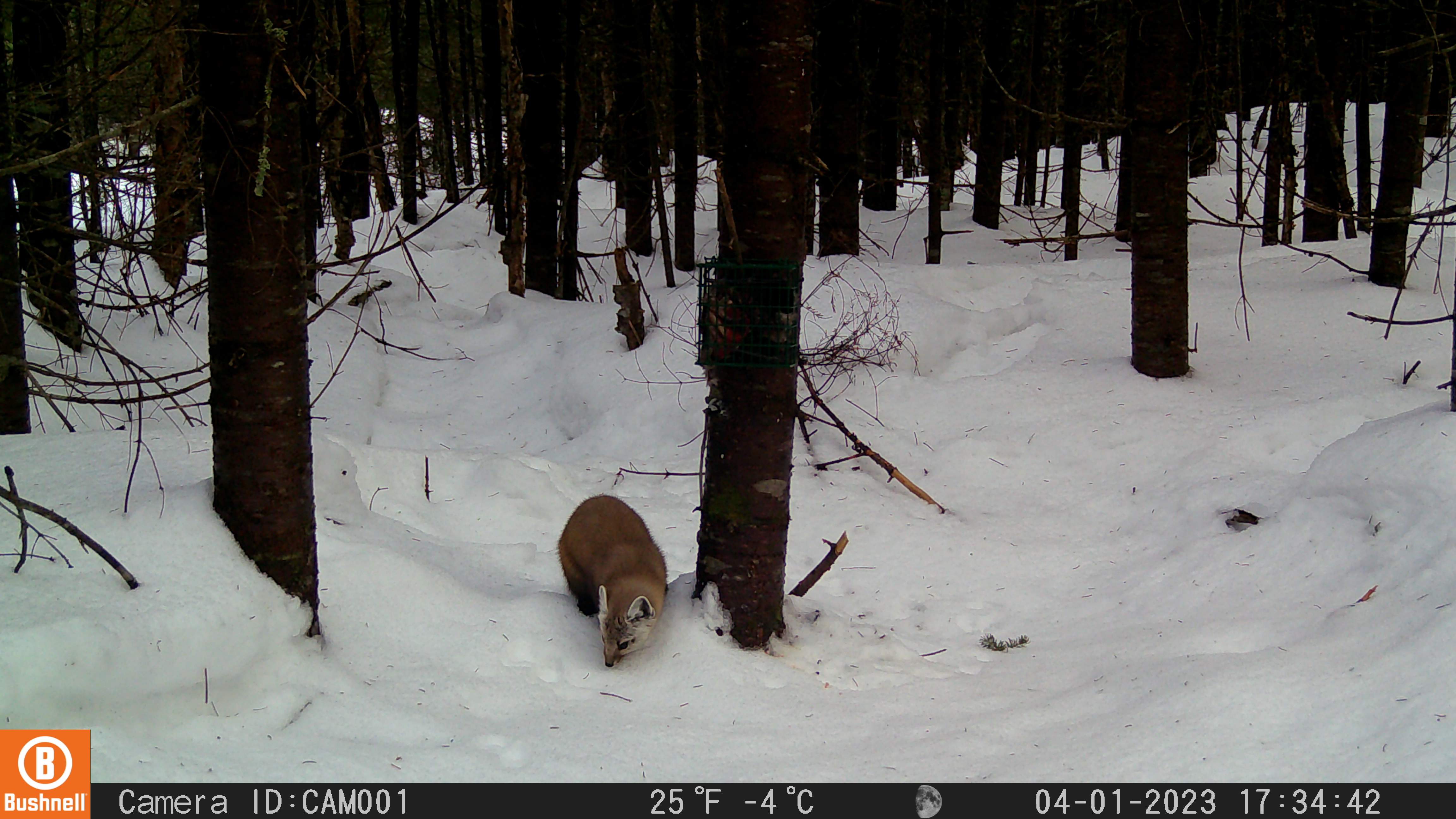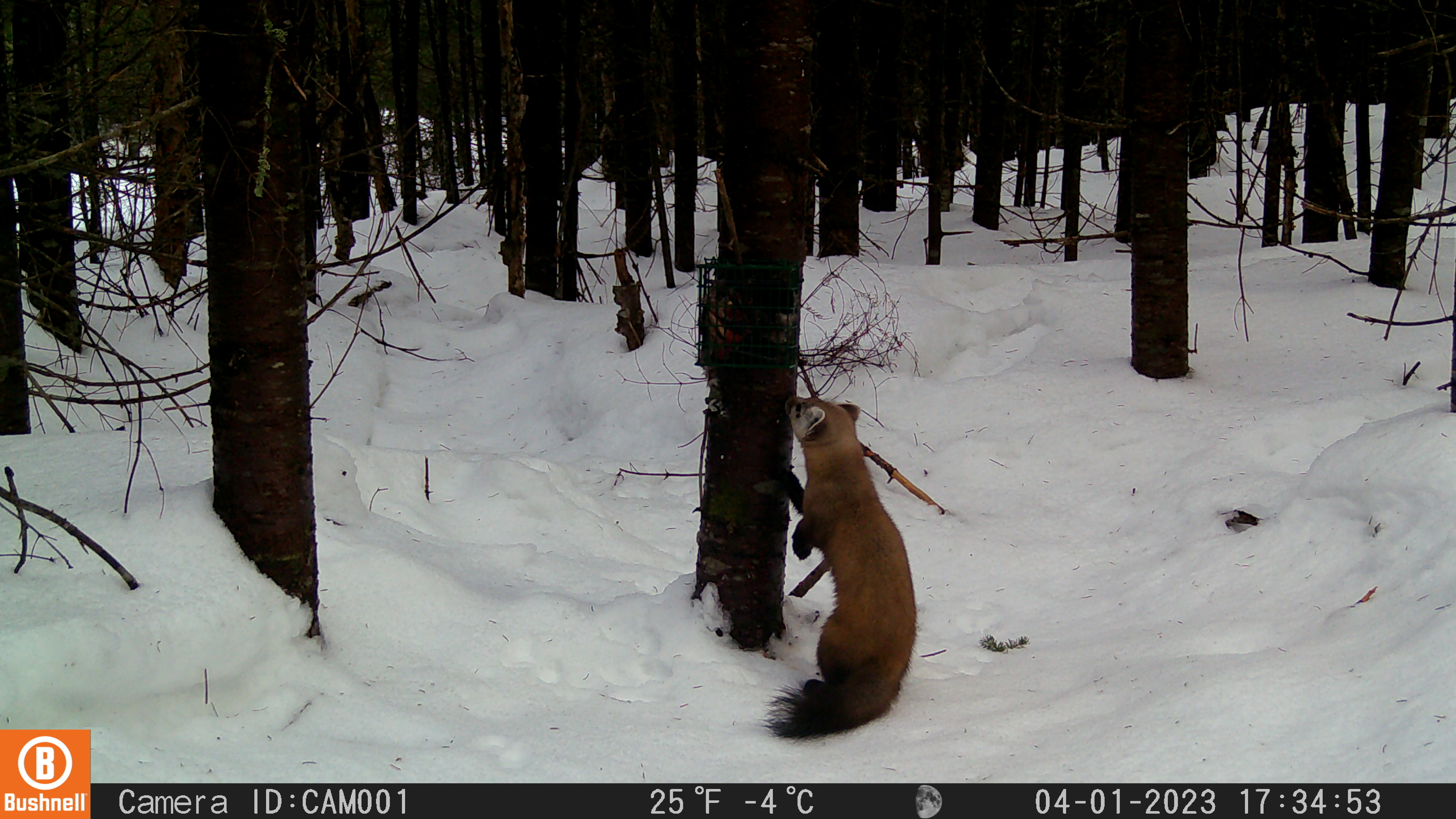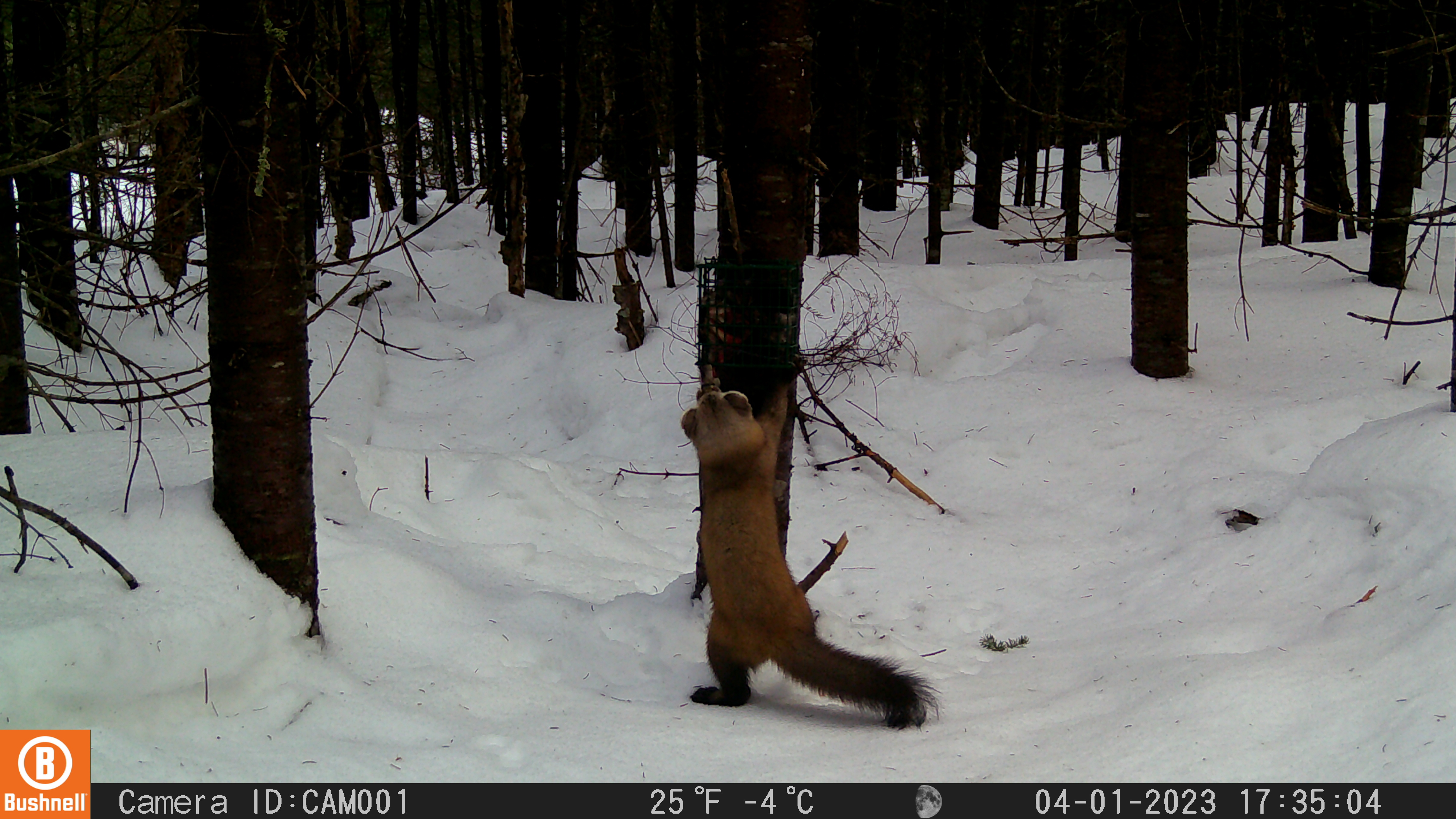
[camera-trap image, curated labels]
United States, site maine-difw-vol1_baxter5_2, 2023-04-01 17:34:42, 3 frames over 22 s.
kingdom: Animalia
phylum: Chordata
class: Mammalia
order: Carnivora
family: Mustelidae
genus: Martes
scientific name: Martes americana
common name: american marten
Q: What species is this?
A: American marten (Martes americana).